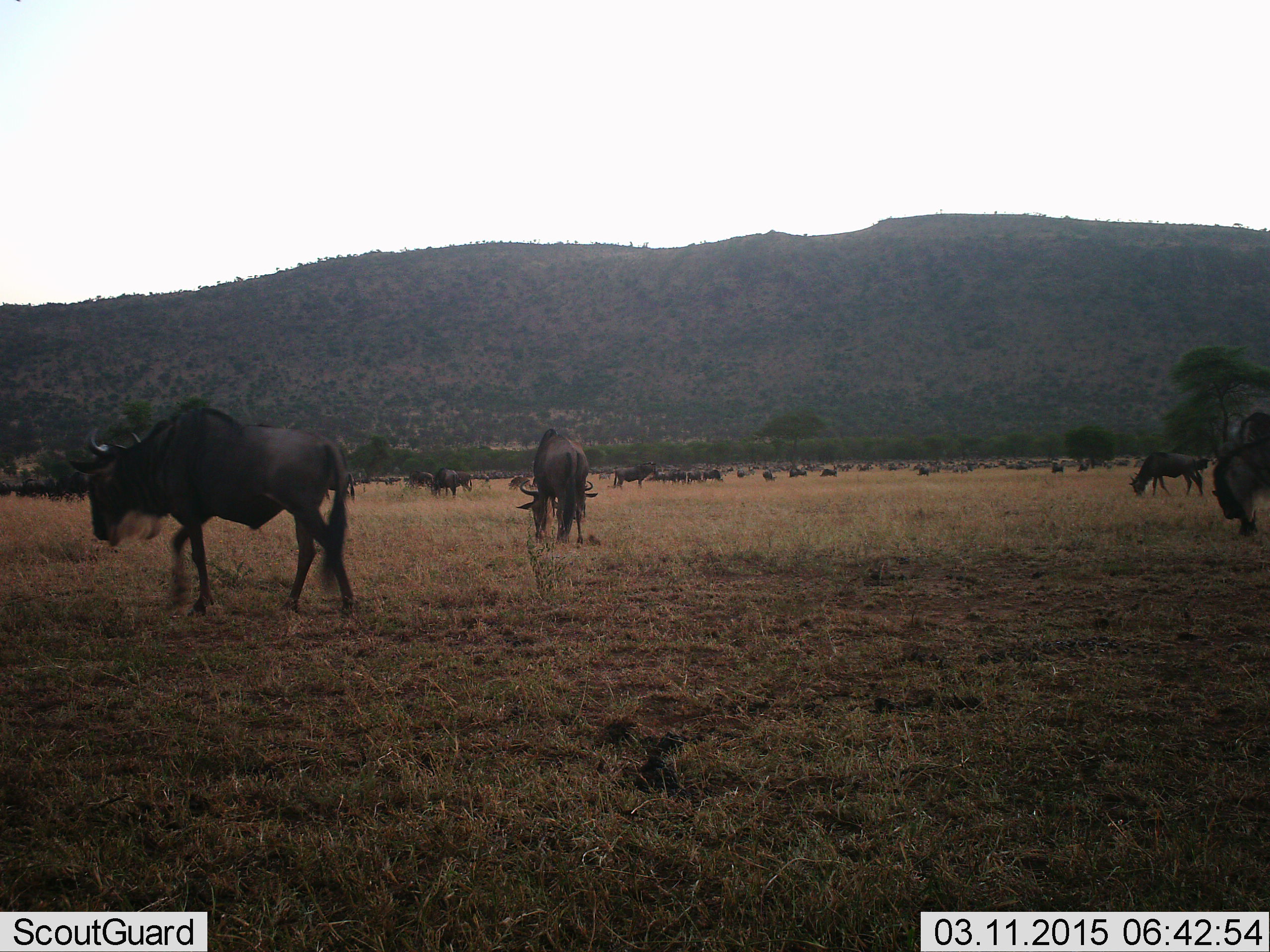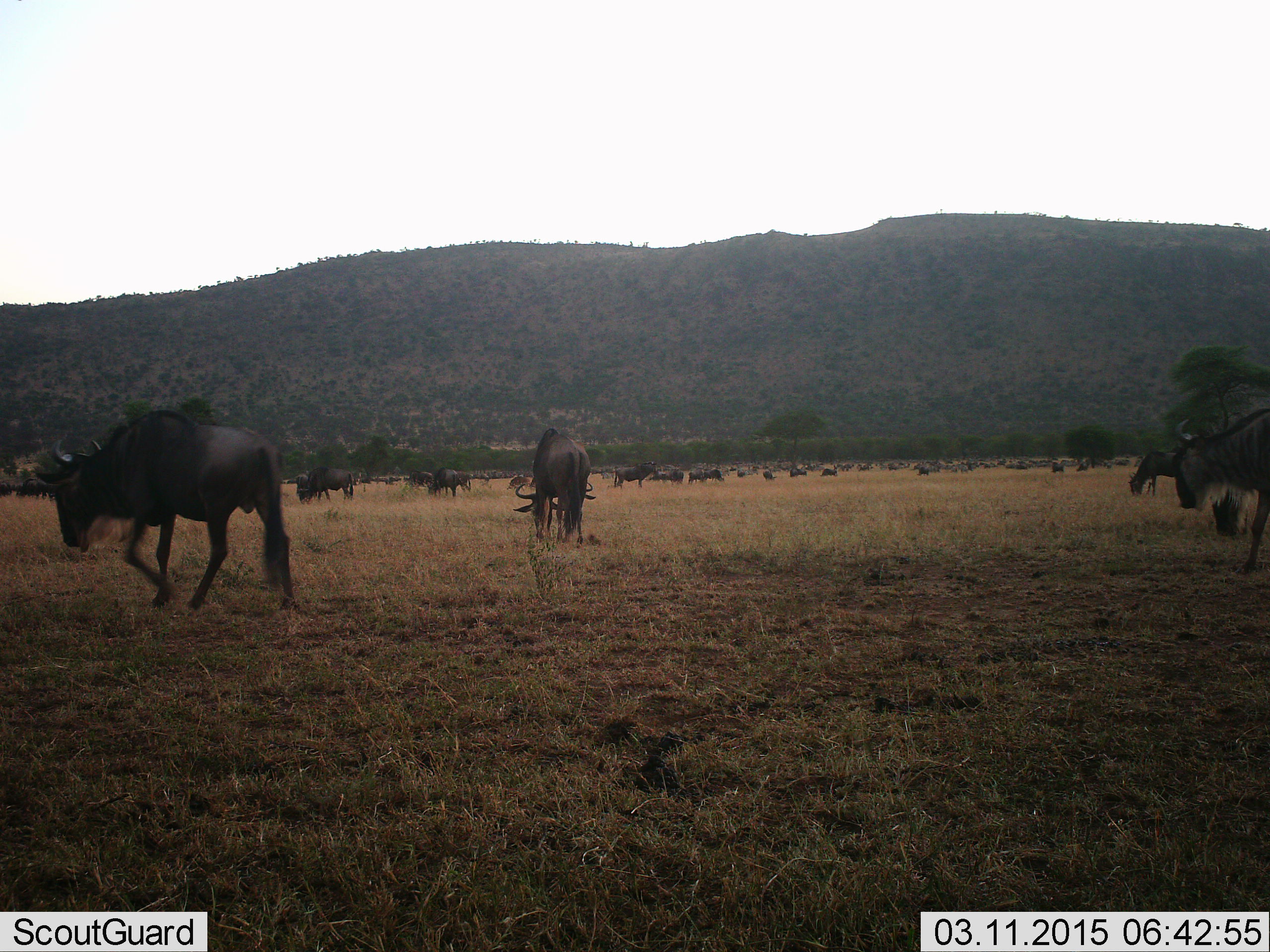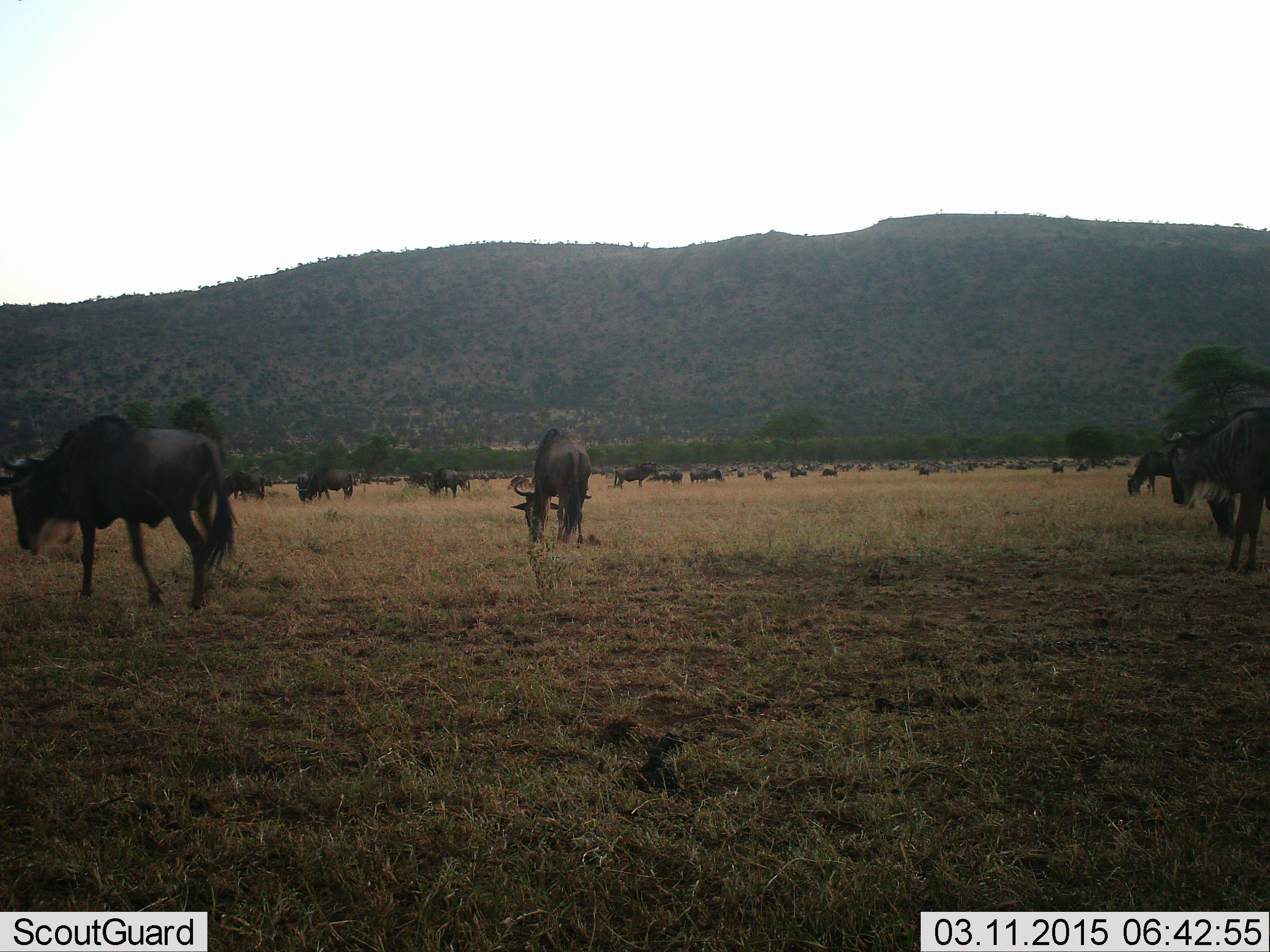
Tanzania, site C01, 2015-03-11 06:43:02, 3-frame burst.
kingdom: Animalia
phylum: Chordata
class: Mammalia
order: Artiodactyla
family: Bovidae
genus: Connochaetes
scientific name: Connochaetes taurinus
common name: blue wildebeest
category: wildebeest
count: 51+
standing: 30%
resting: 0%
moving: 70%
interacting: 0%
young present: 0%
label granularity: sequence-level